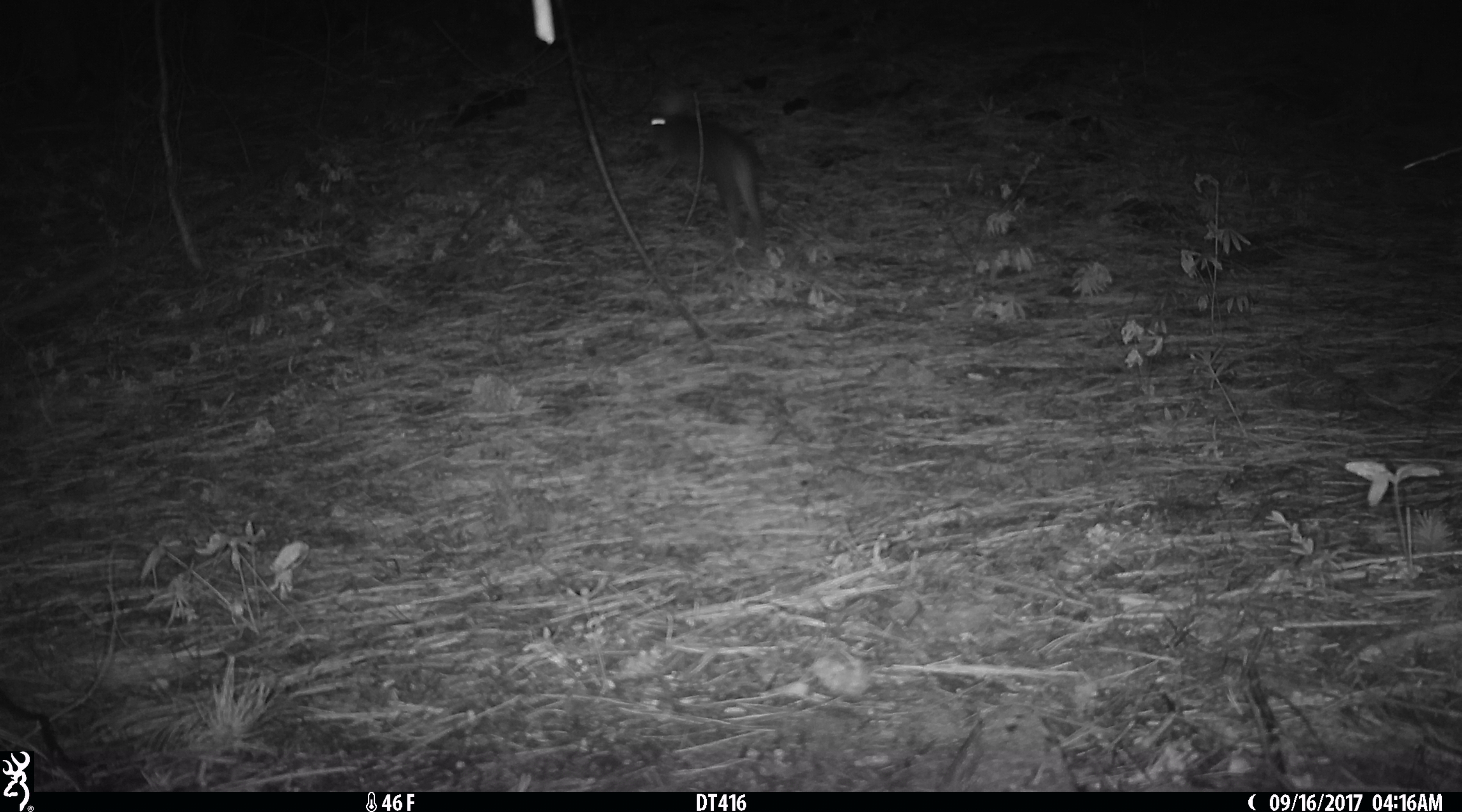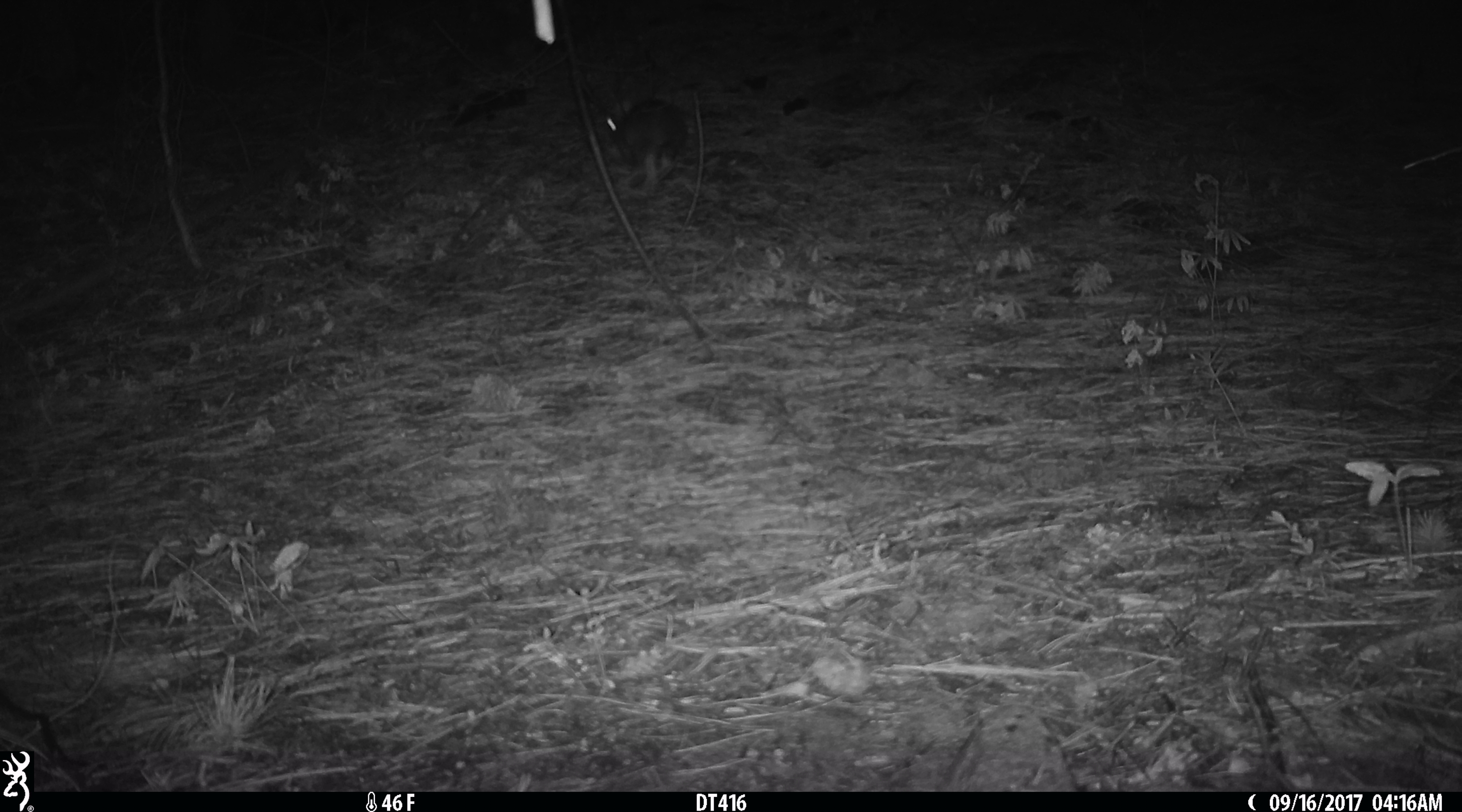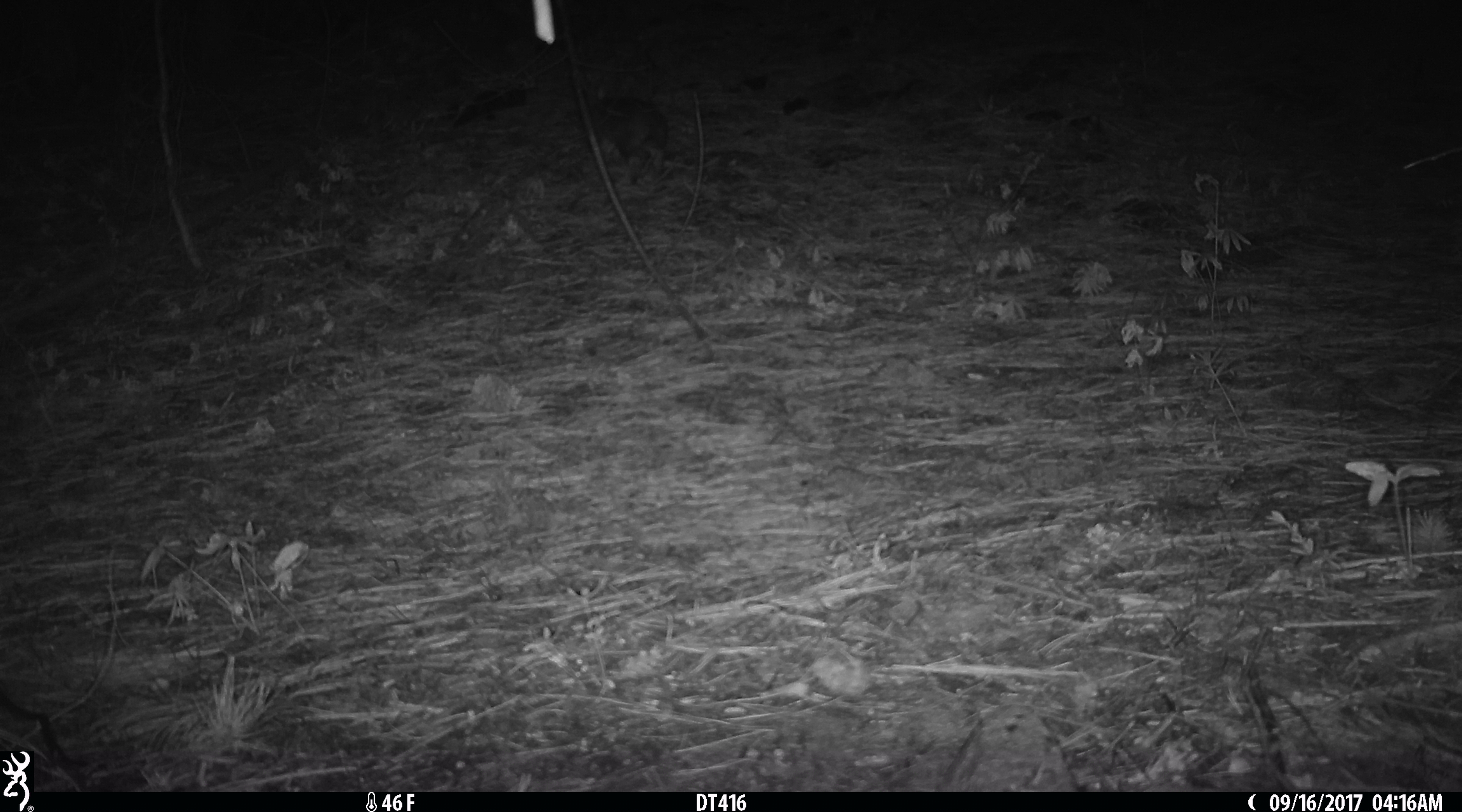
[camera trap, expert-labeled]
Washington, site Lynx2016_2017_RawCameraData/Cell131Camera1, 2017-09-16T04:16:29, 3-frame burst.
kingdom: Animalia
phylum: Chordata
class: Mammalia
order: Lagomorpha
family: Leporidae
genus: Lepus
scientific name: Lepus americanus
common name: snowshoe hare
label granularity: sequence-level